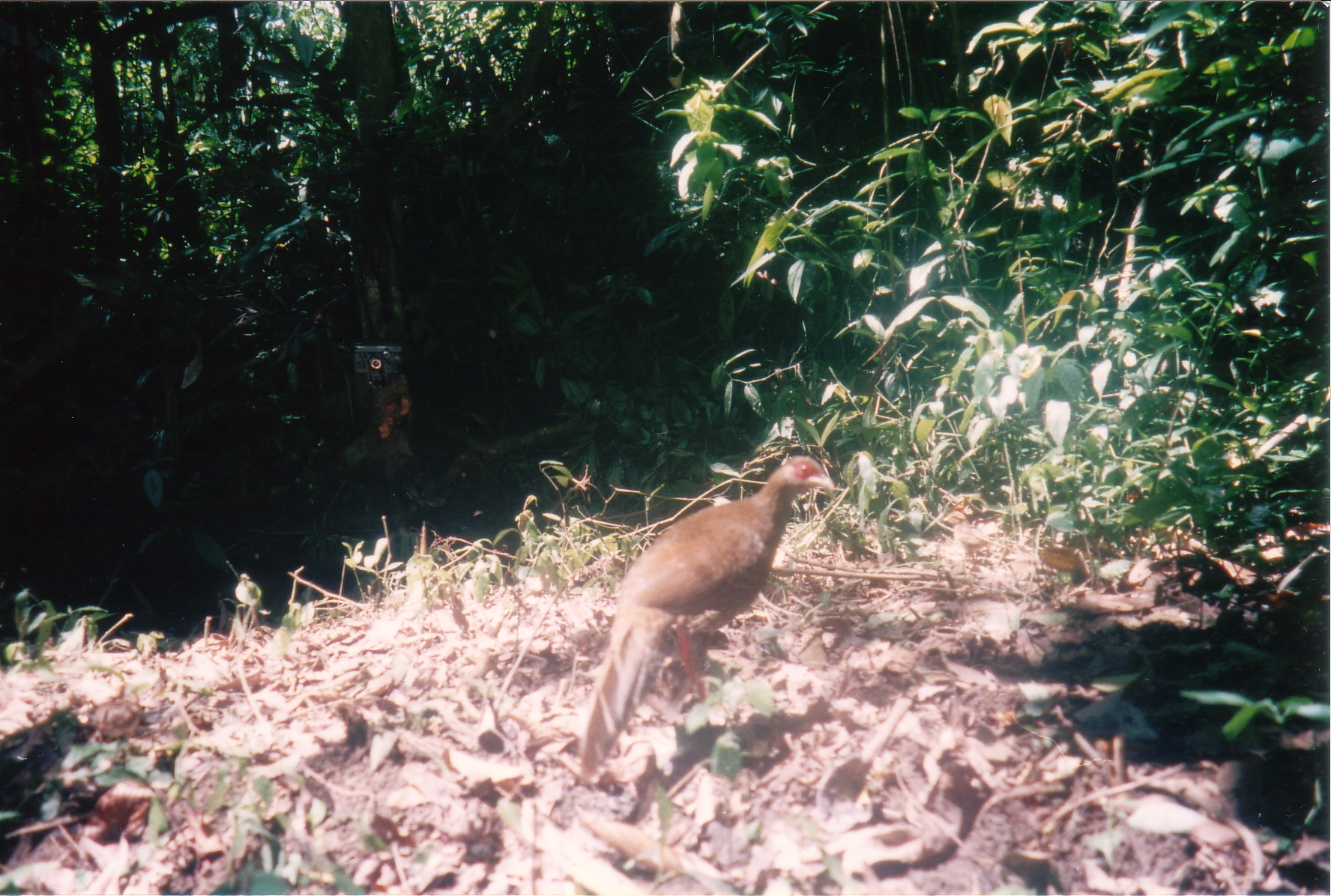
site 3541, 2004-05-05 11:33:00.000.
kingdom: Animalia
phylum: Chordata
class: Aves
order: Galliformes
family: Phasianidae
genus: Lophura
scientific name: Lophura nycthemera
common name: silver pheasant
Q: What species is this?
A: Lophura nycthemera (silver pheasant).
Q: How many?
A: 1.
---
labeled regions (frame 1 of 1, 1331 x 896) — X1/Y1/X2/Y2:
lophura nycthemera: 578/455/837/782